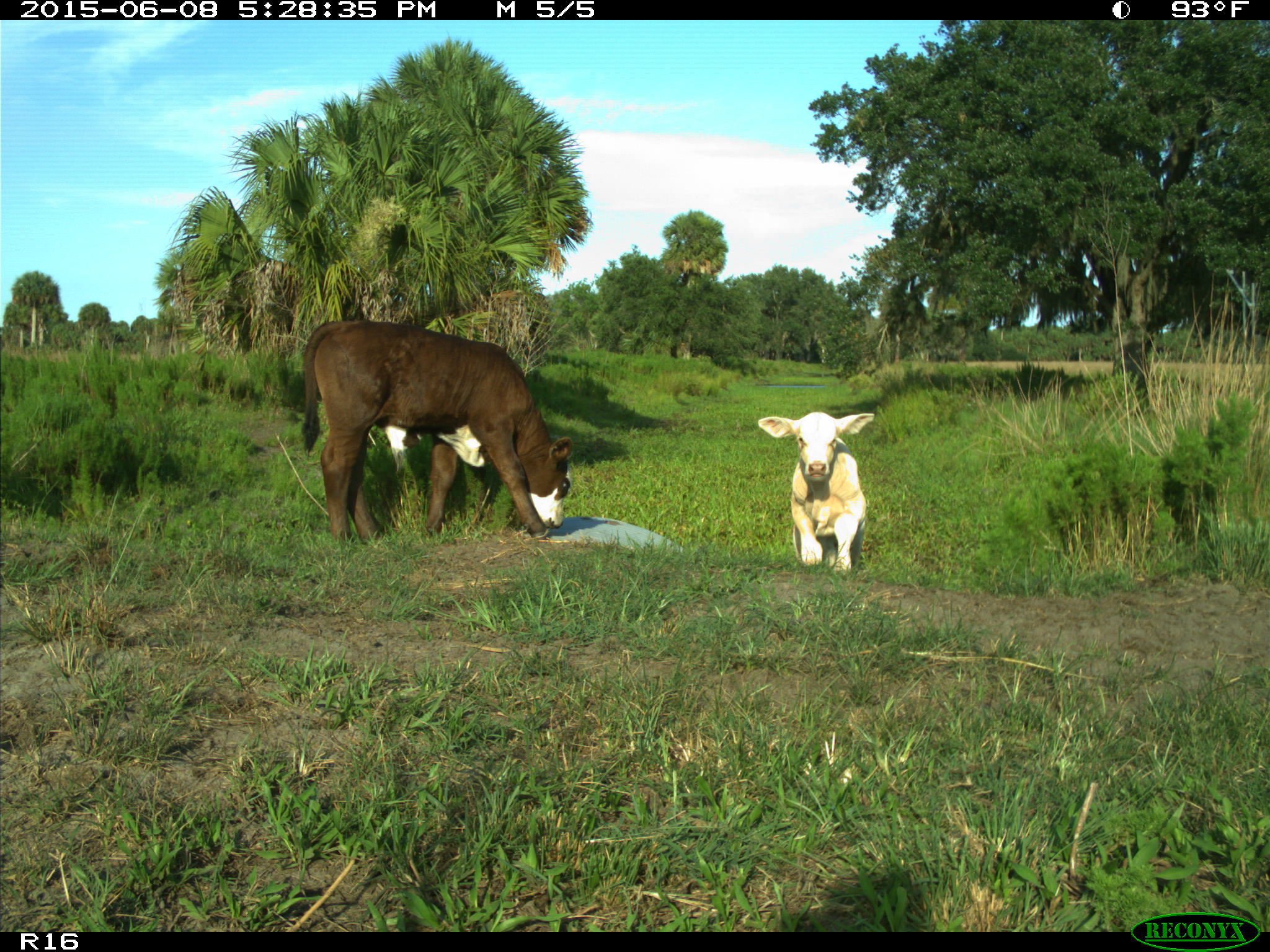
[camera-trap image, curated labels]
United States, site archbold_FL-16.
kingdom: Animalia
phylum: Chordata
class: Mammalia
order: Artiodactyla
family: Bovidae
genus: Bos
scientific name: Bos taurus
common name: domestic cow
Bos taurus (domestic cow).